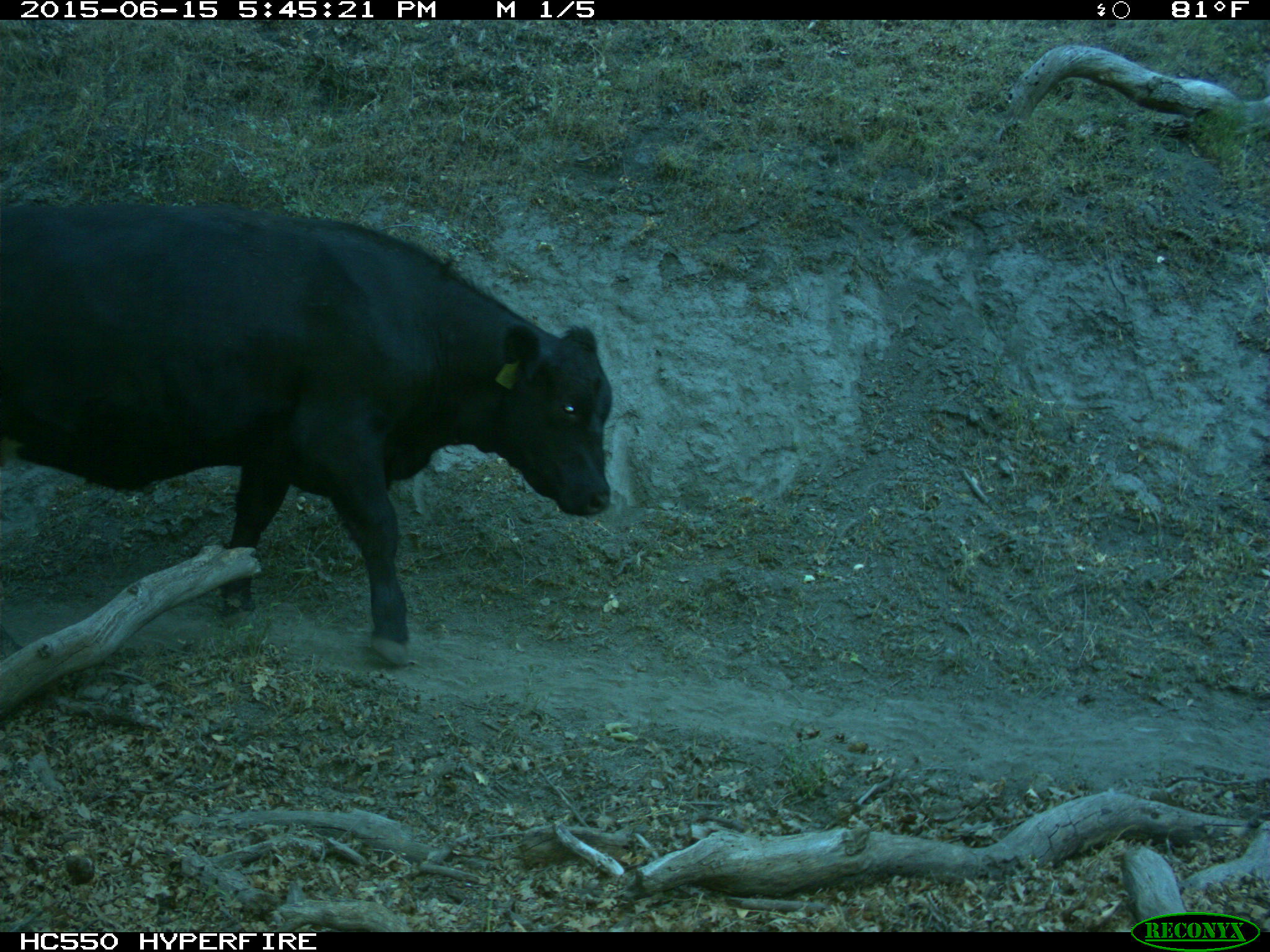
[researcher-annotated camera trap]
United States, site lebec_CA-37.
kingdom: Animalia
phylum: Chordata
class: Mammalia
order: Artiodactyla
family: Bovidae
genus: Bos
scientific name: Bos taurus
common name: domestic cow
Bos taurus (domestic cow).